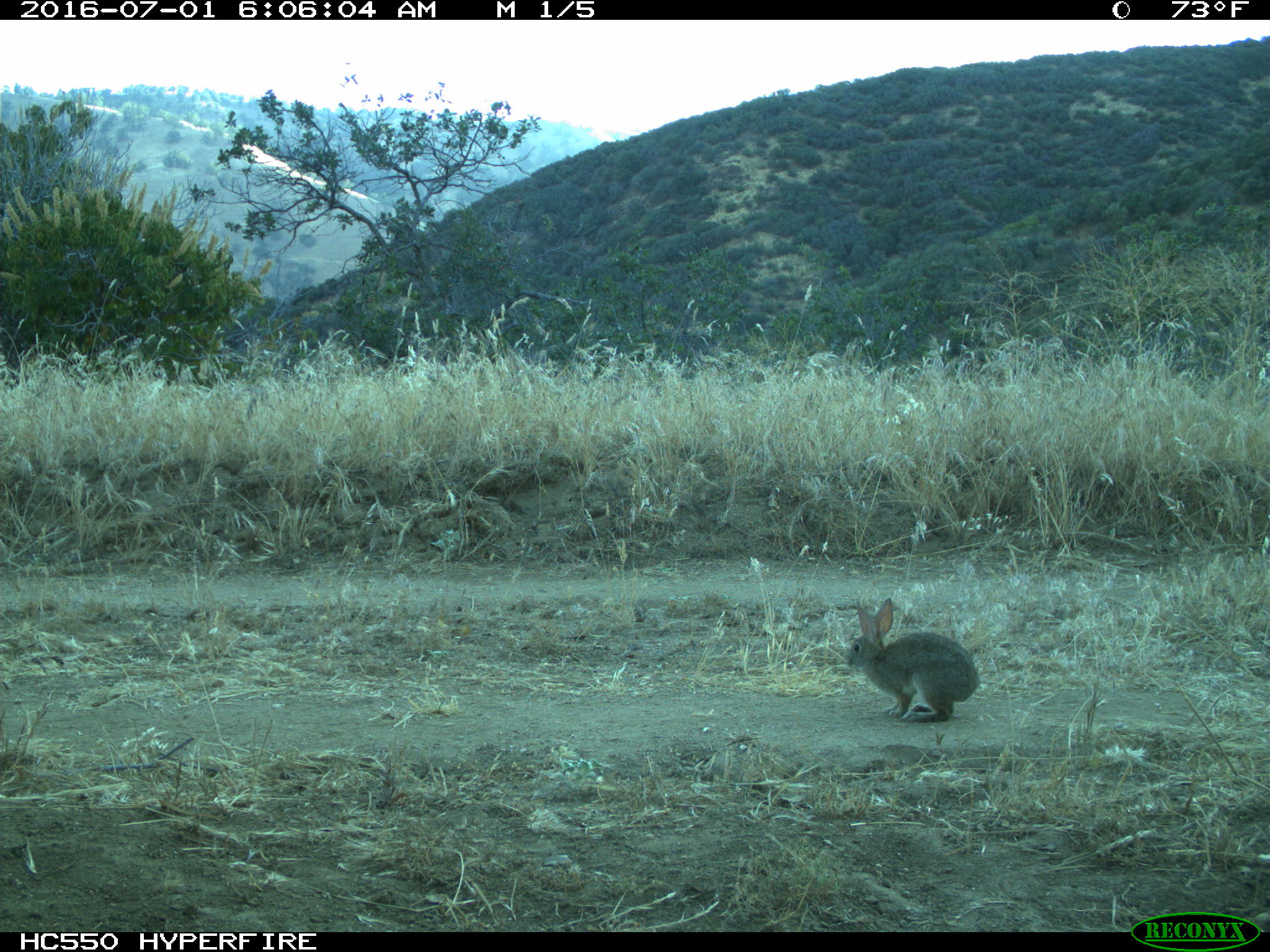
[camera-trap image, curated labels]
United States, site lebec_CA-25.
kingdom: Animalia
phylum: Chordata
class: Mammalia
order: Lagomorpha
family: Leporidae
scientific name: Leporidae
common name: rabbits and hares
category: unidentified rabbit